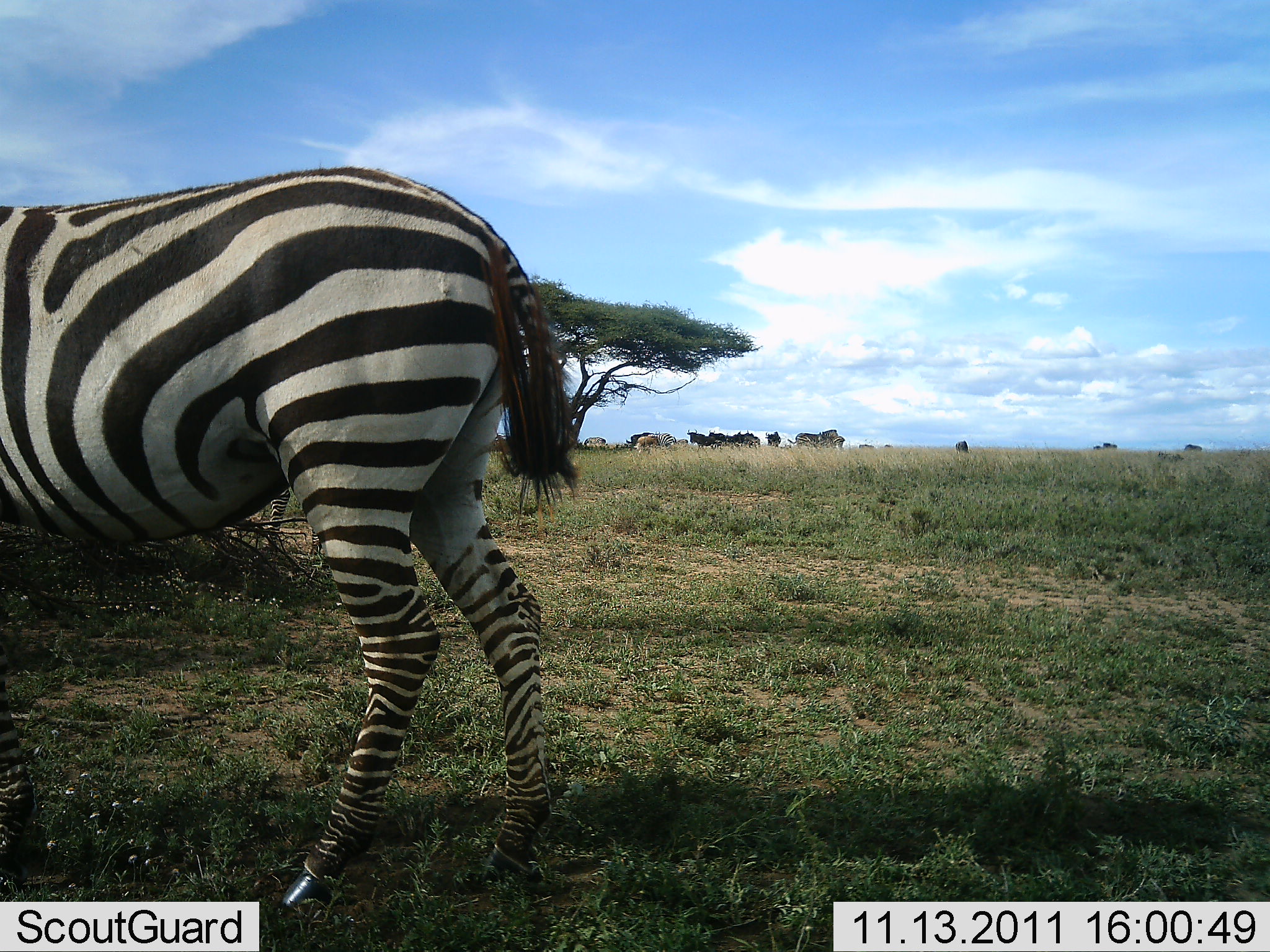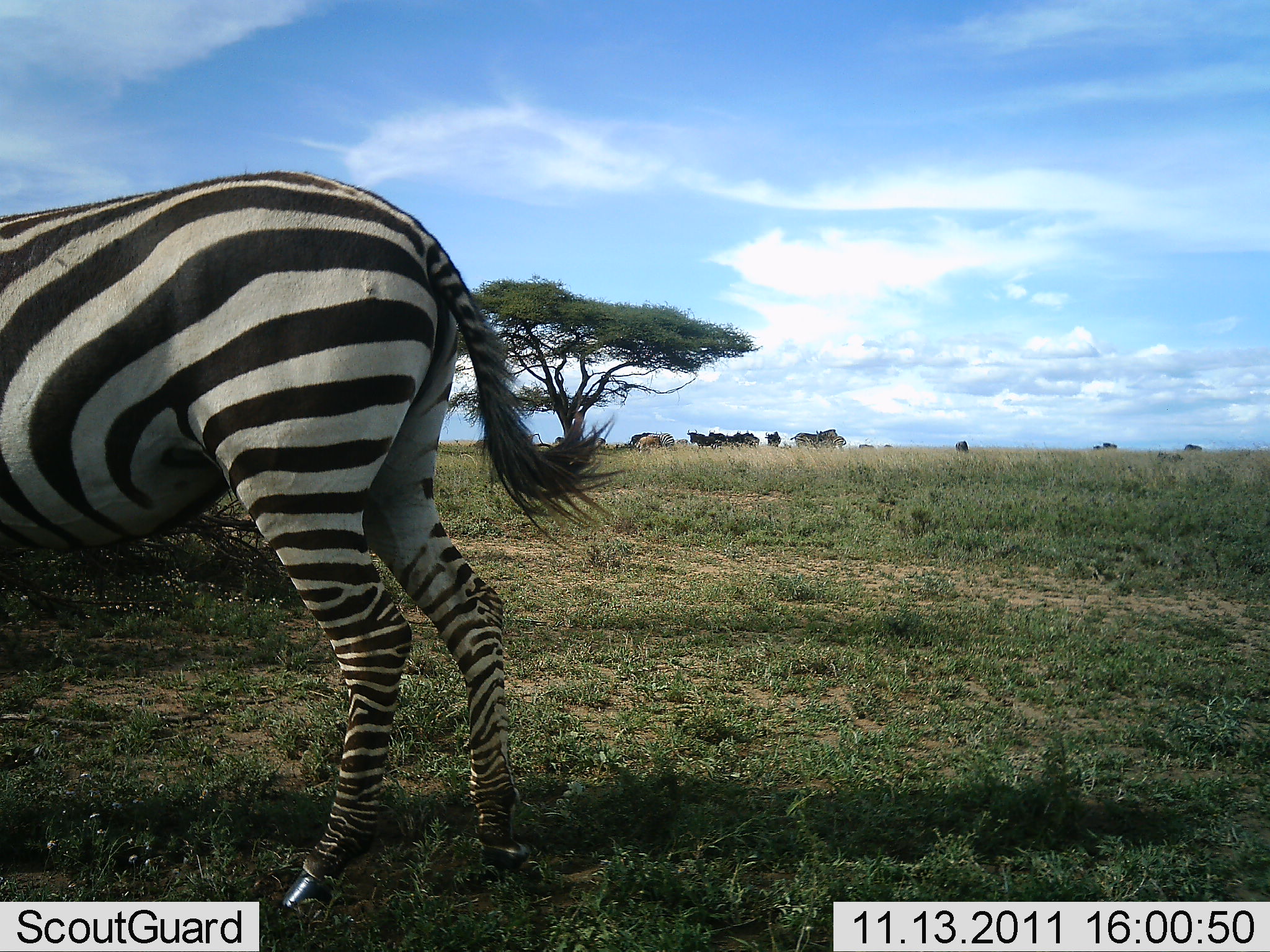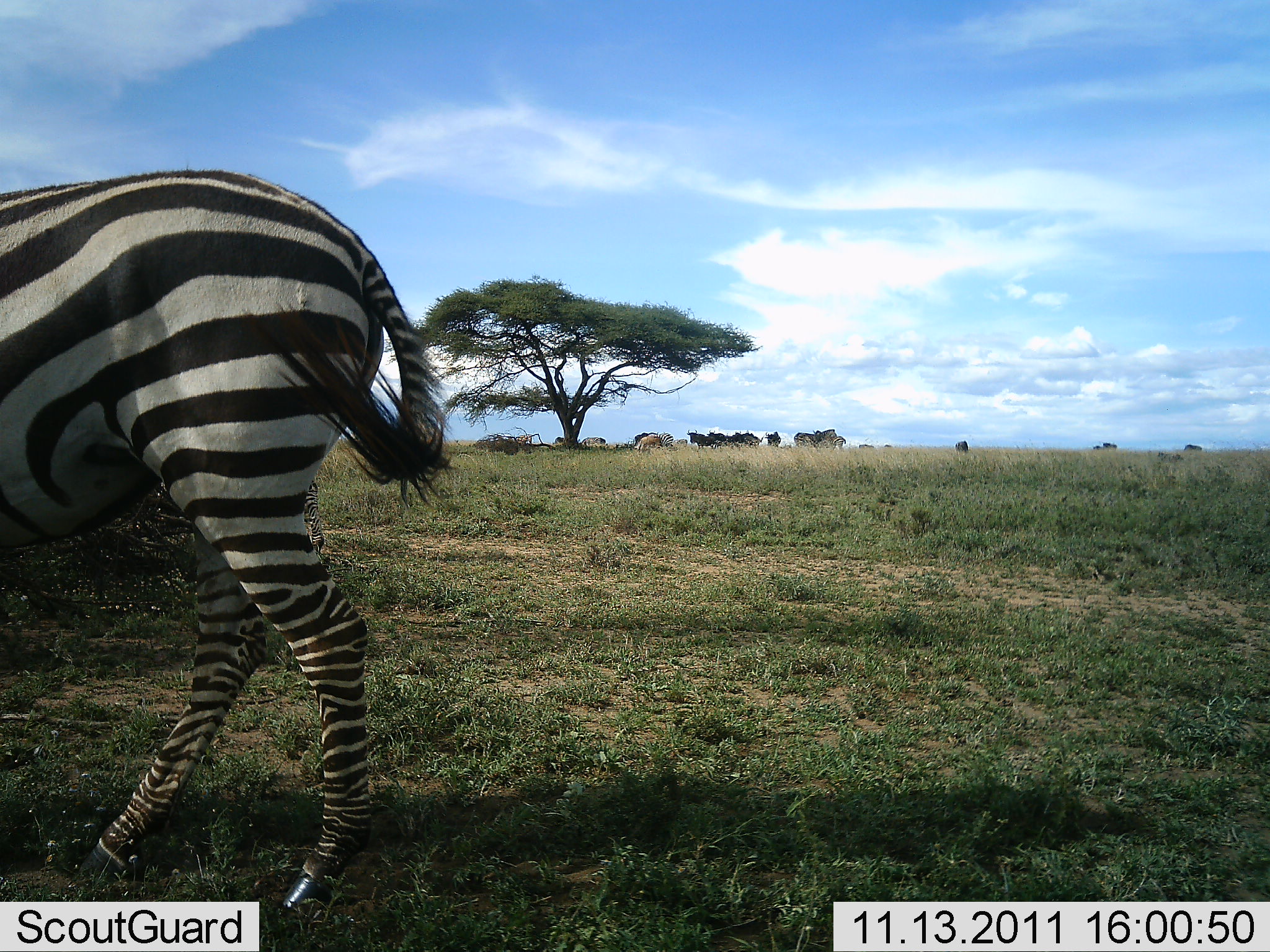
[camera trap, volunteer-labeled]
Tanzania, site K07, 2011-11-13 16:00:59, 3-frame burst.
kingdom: Animalia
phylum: Chordata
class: Mammalia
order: Perissodactyla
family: Equidae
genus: Equus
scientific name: Equus quagga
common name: plains zebra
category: zebra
Zebra (plains zebra) (Equus quagga), count 1. Behavior (volunteer vote fractions): standing 38%, resting 0%, moving 54%, interacting 0%. Young present (vote fraction): 0%. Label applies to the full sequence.